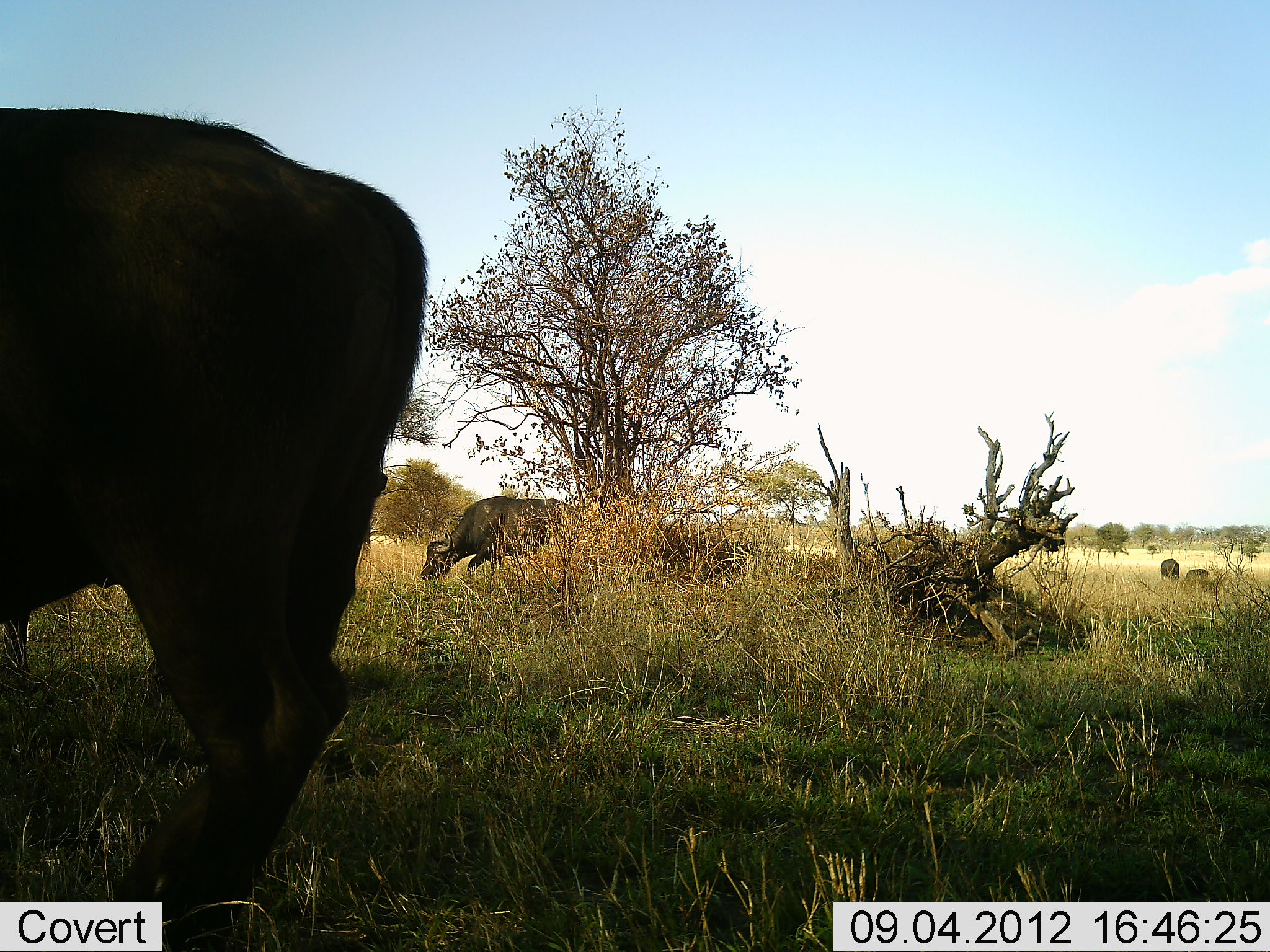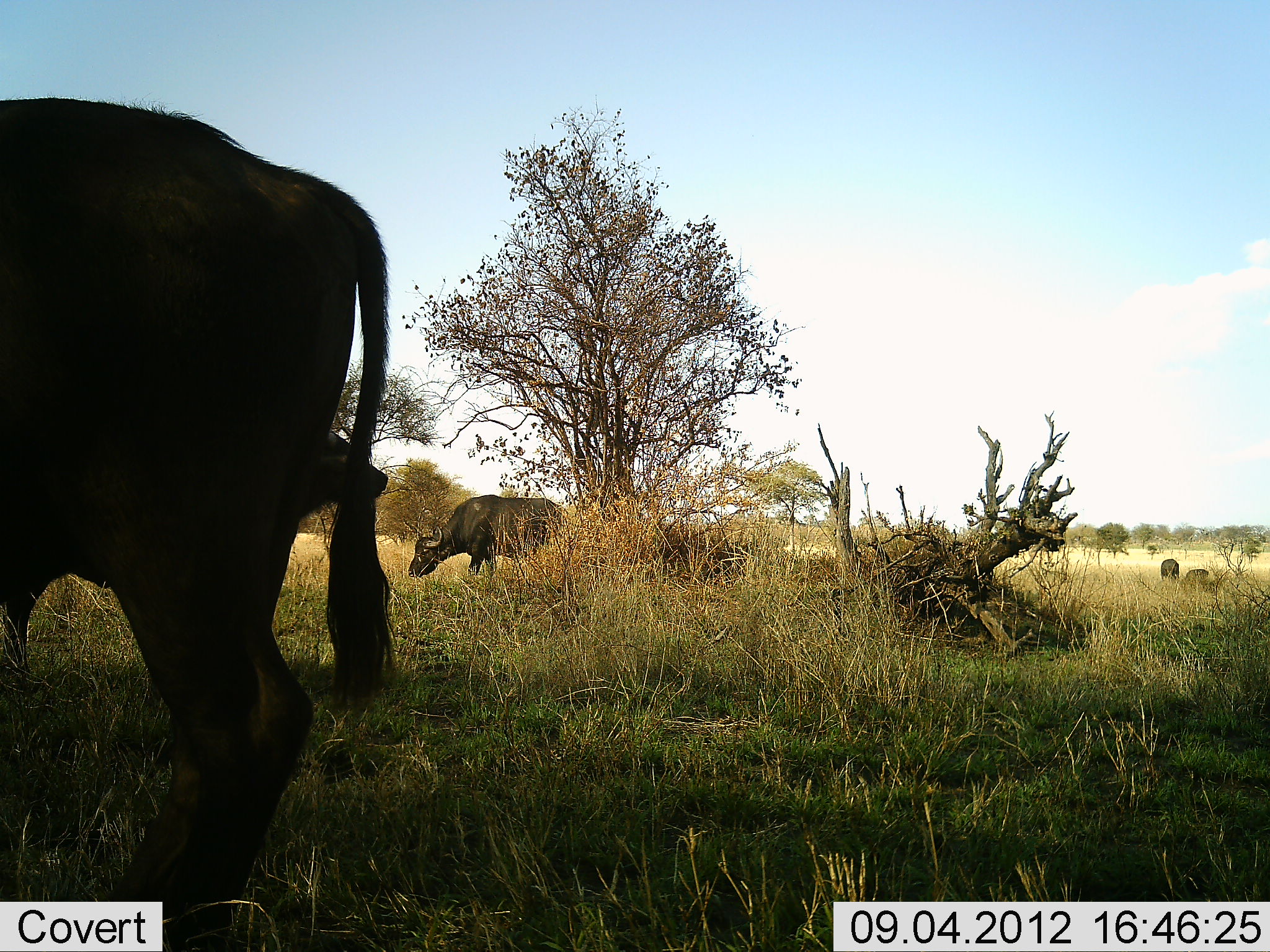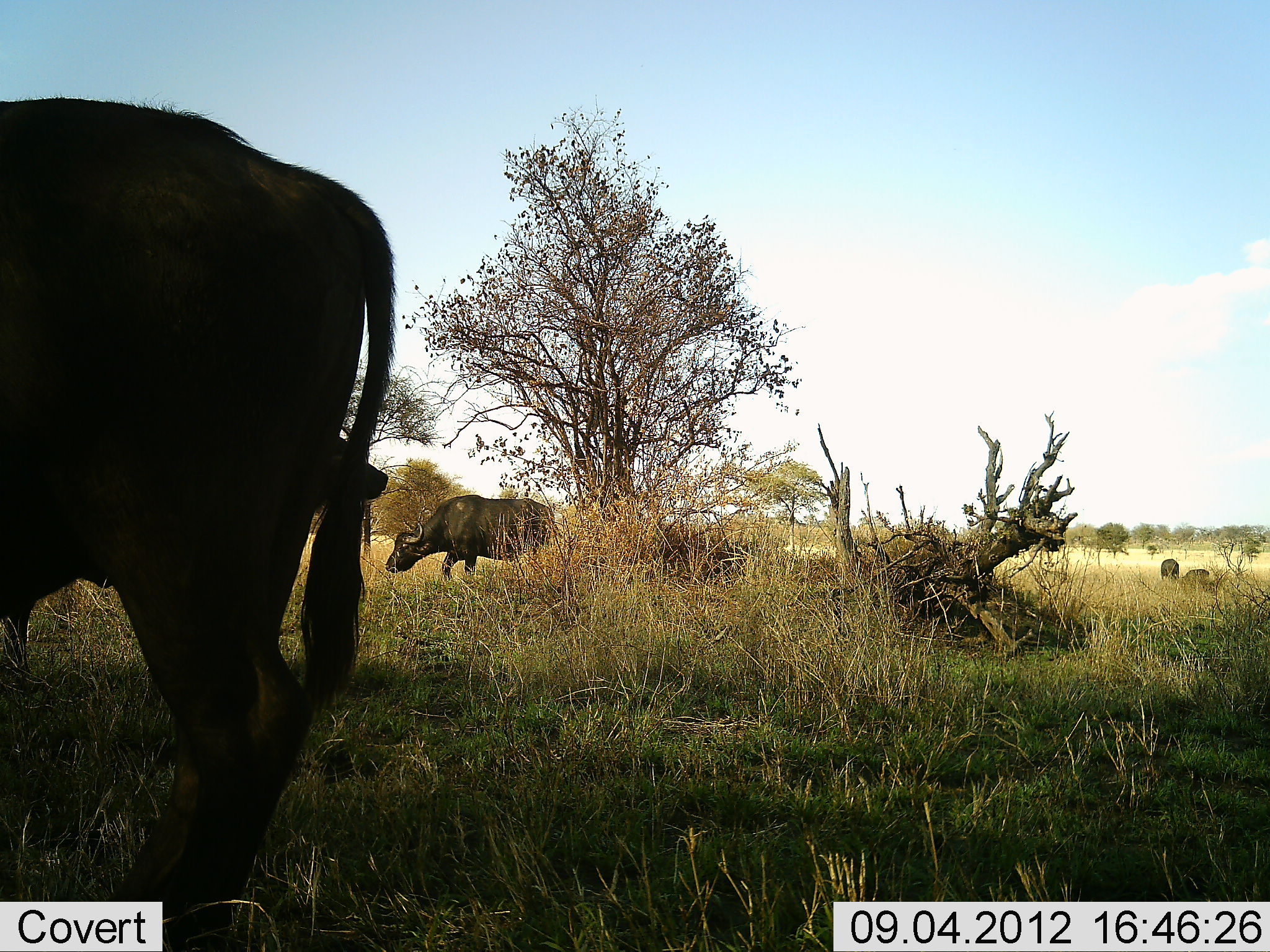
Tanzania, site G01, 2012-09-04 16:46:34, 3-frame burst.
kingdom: Animalia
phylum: Chordata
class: Mammalia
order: Artiodactyla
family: Bovidae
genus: Syncerus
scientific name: Syncerus caffer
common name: cape buffalo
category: buffalo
Buffalo (cape buffalo) (Syncerus caffer), count 4. Behavior (volunteer vote fractions): standing 60%, resting 0%, moving 40%, interacting 0%. Young present (vote fraction): 0%. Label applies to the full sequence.